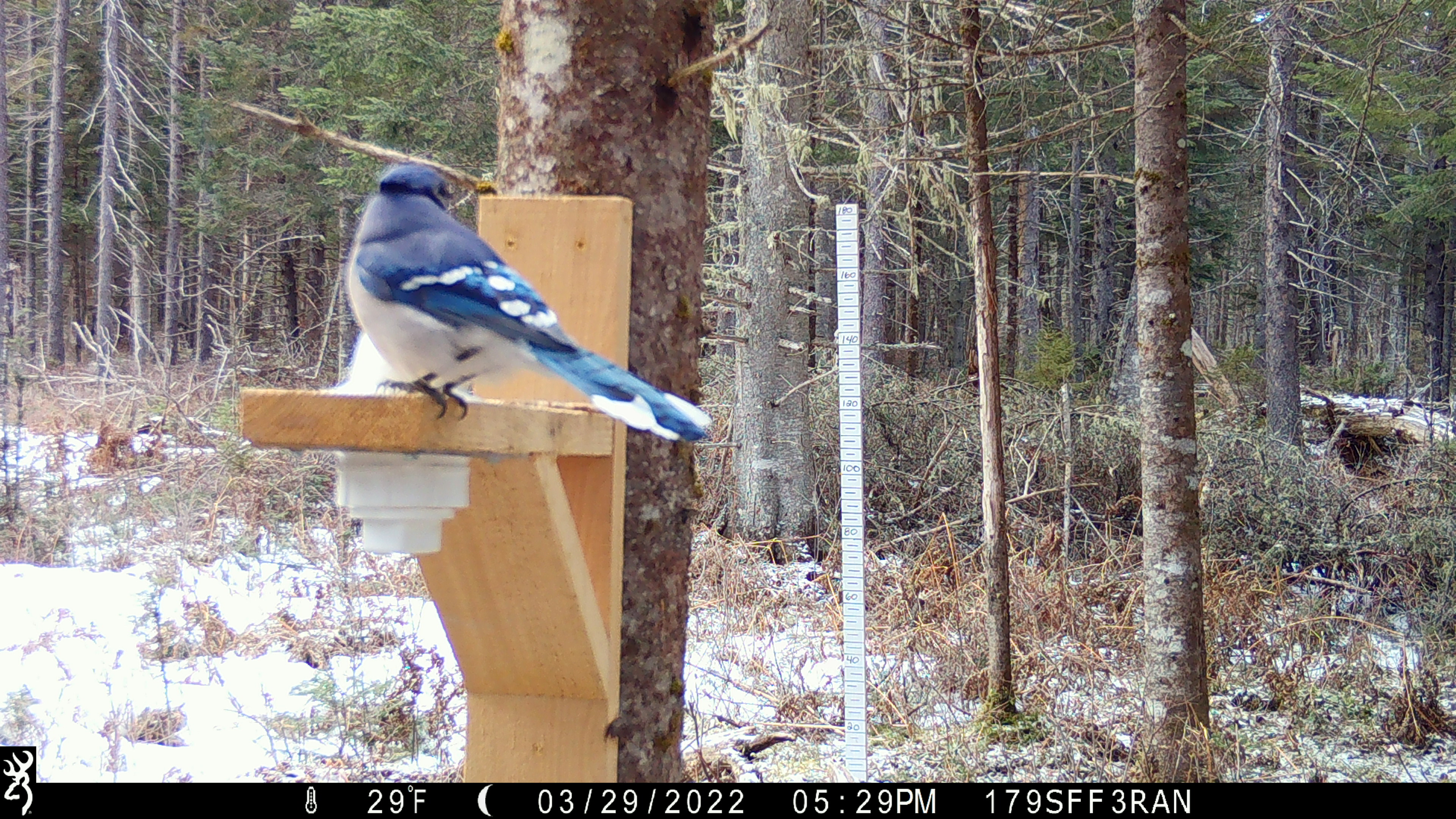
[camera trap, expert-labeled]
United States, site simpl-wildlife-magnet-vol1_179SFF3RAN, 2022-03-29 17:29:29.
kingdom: Animalia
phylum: Chordata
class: Aves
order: Passeriformes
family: Corvidae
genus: Cyanocitta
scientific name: Cyanocitta cristata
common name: blue jay